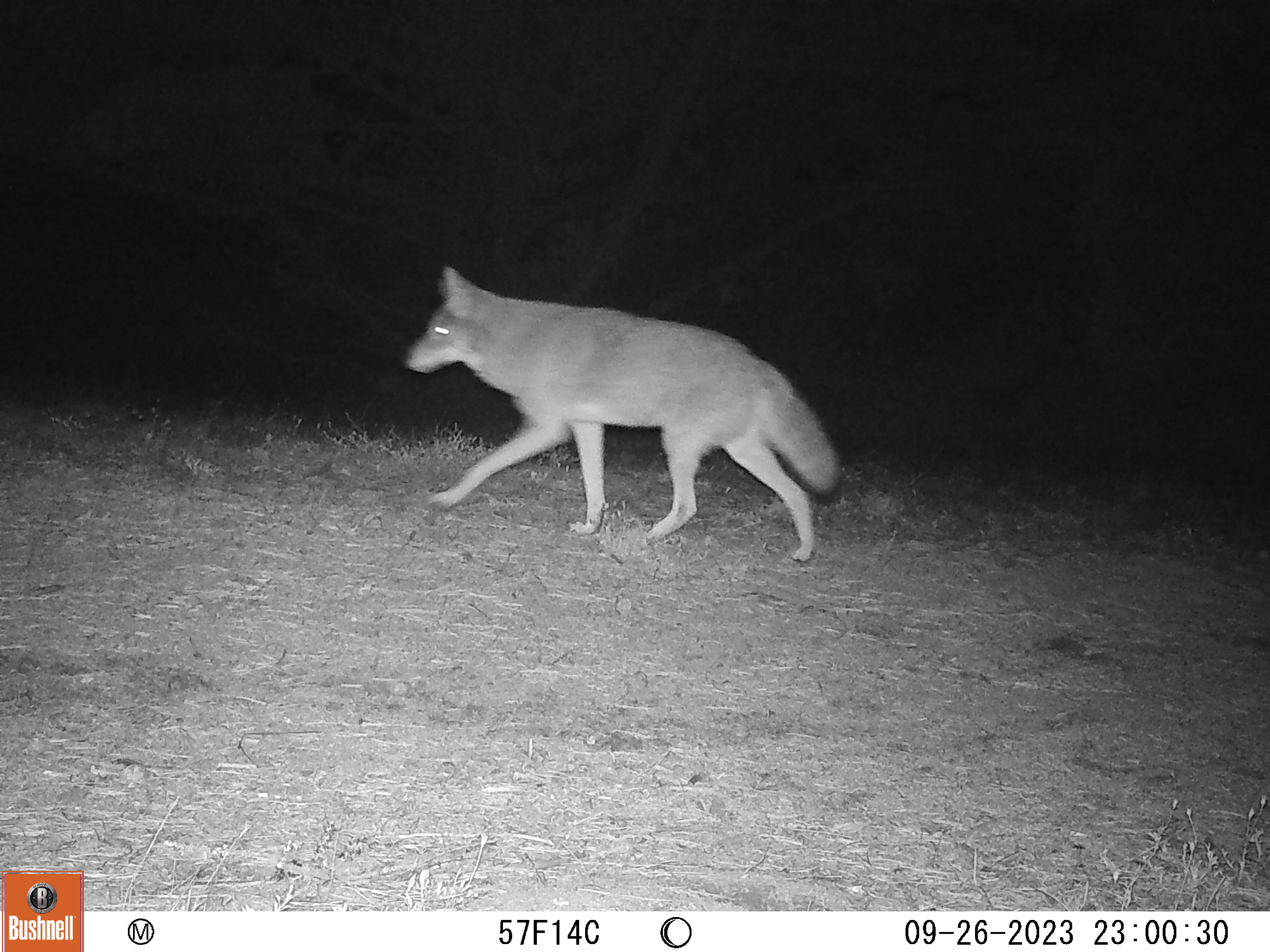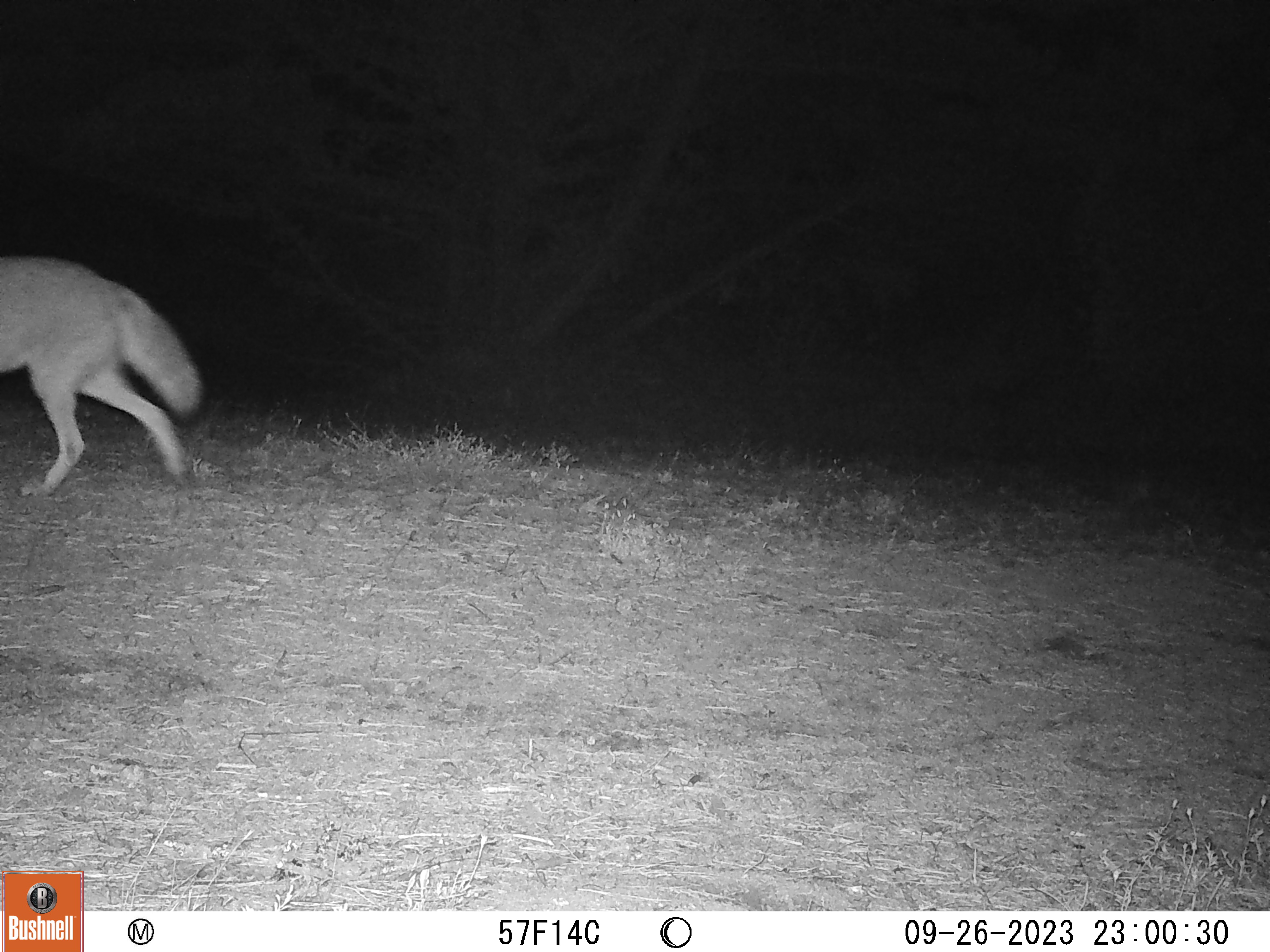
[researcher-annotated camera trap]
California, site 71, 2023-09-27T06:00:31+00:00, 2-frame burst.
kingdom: Animalia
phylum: Chordata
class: Mammalia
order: Carnivora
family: Canidae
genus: Canis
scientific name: Canis latrans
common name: coyote